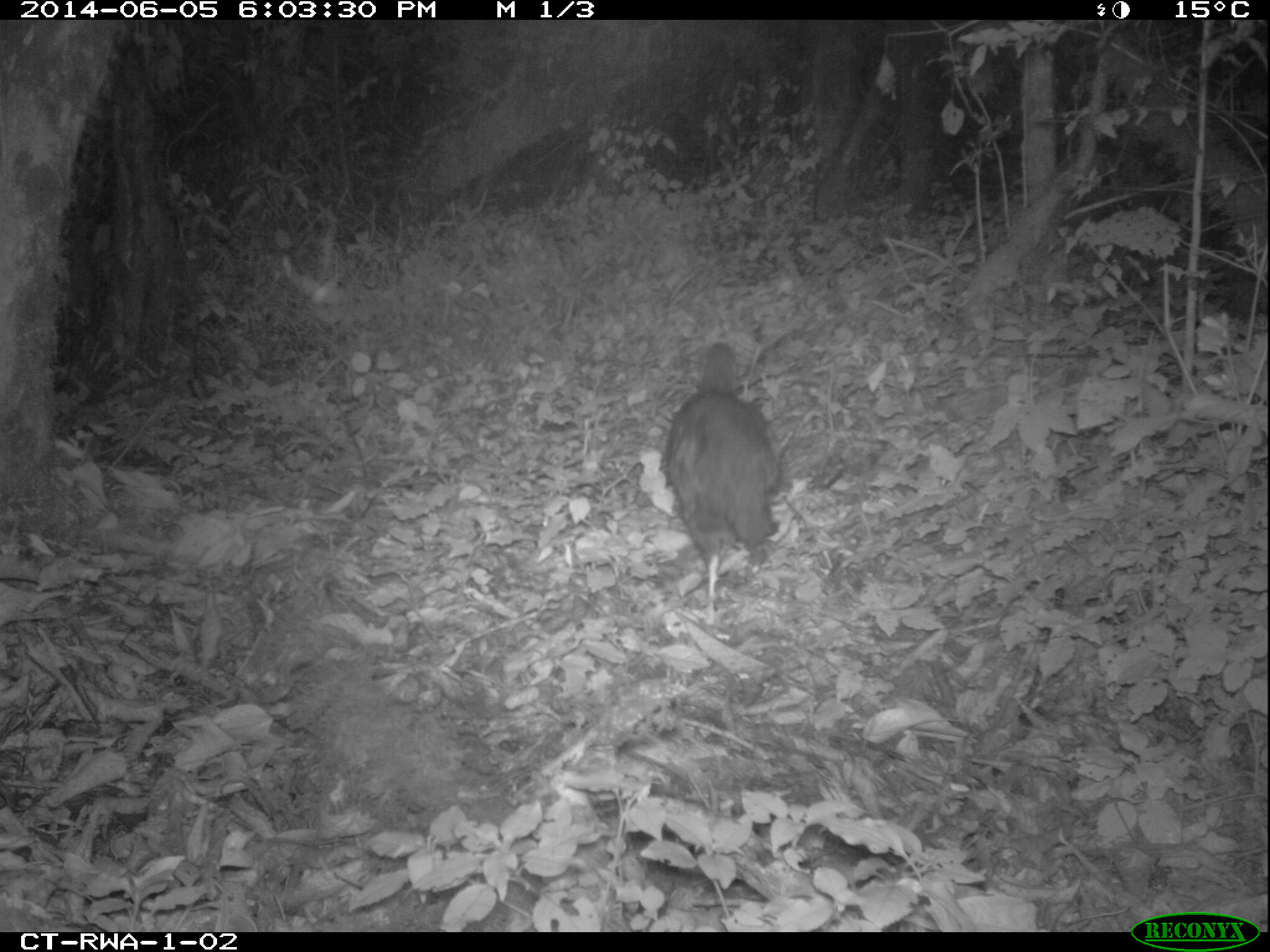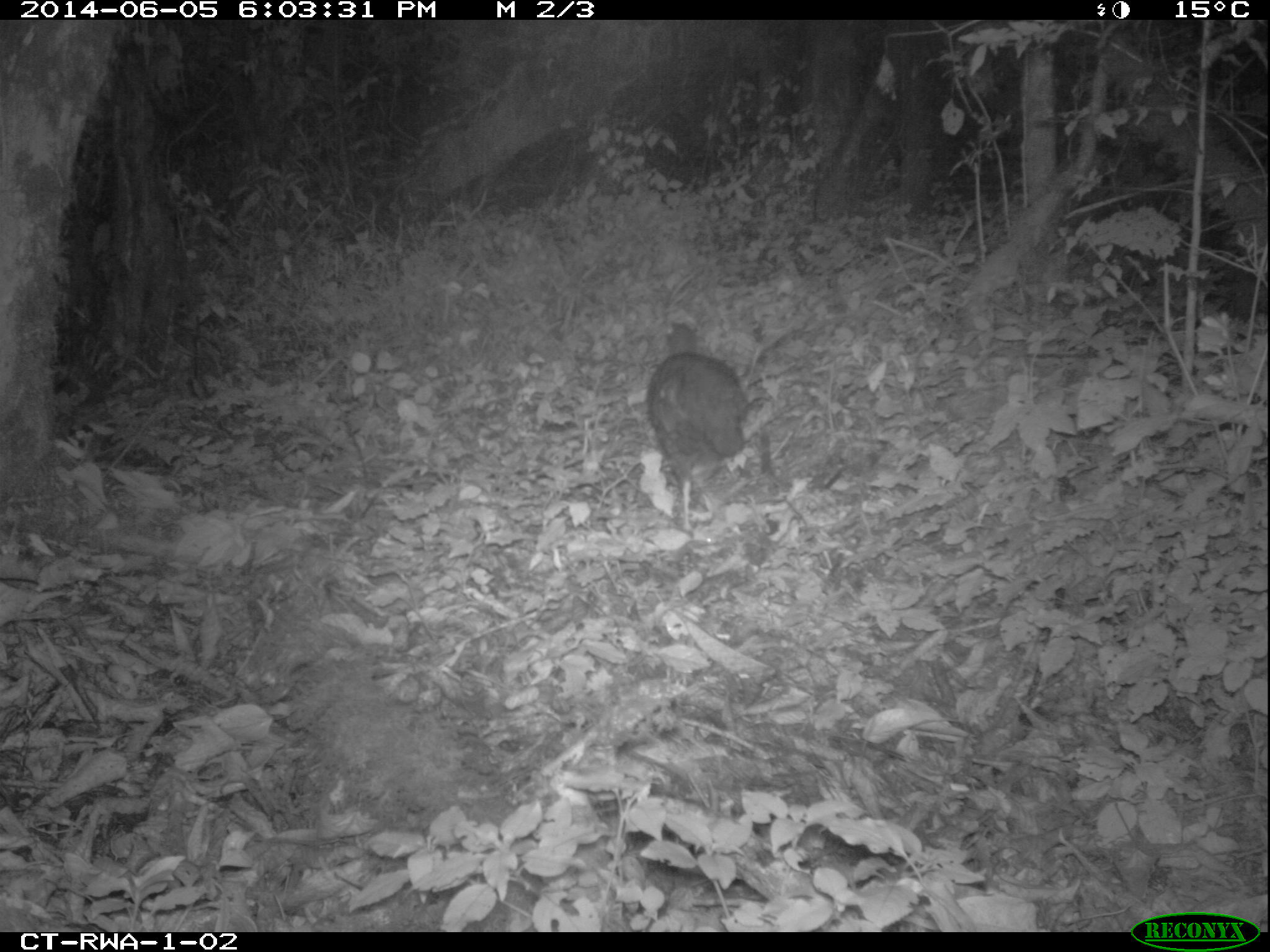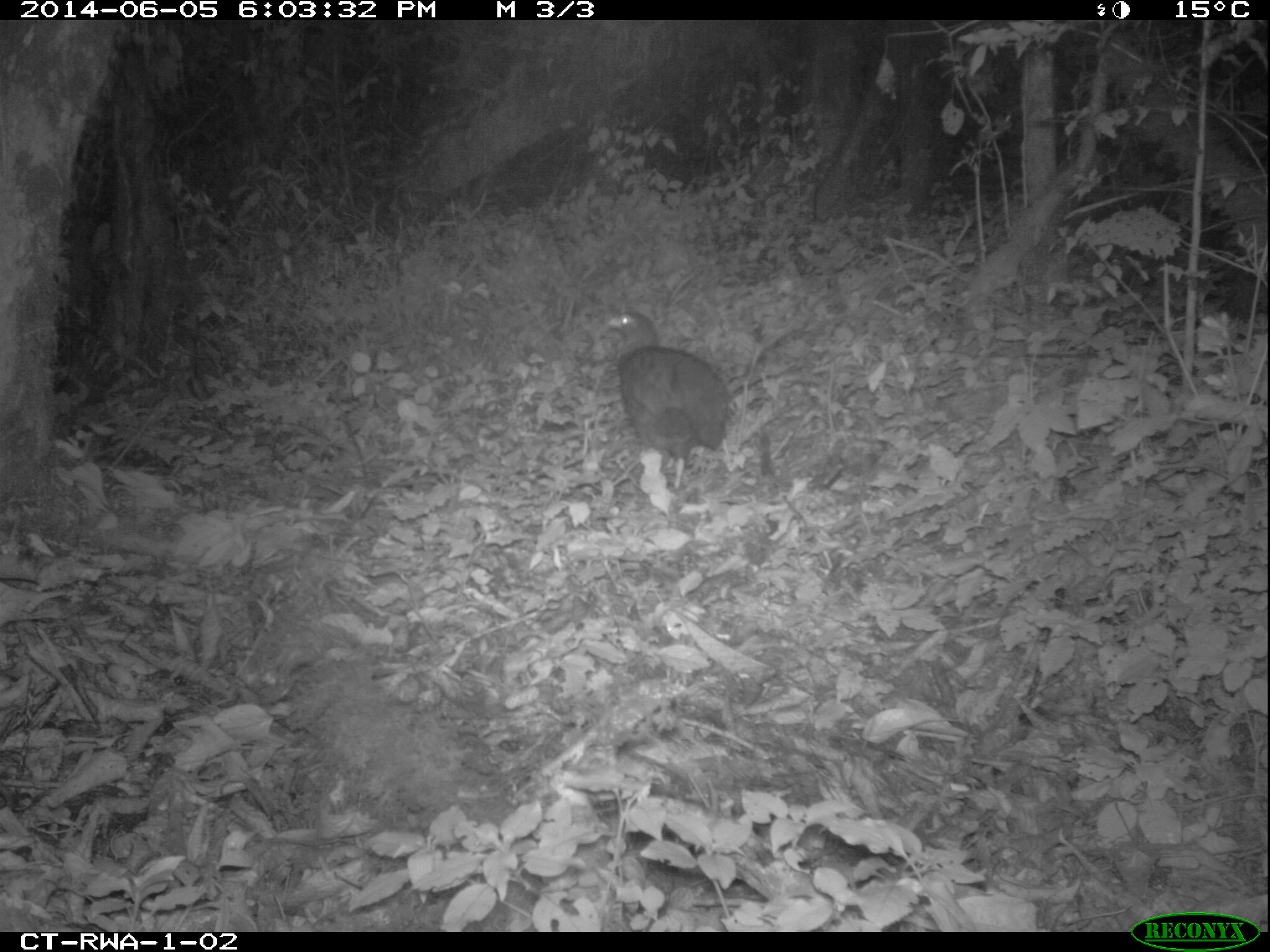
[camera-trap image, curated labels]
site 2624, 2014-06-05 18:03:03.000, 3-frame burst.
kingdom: Animalia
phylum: Chordata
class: Aves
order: Galliformes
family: Phasianidae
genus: Scleroptila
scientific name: Scleroptila afra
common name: grey-winged francolin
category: francolinus africanus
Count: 1.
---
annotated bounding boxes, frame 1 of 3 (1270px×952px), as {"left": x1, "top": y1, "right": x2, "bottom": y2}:
francolinus africanus: {"left": 660, "top": 338, "right": 785, "bottom": 623}